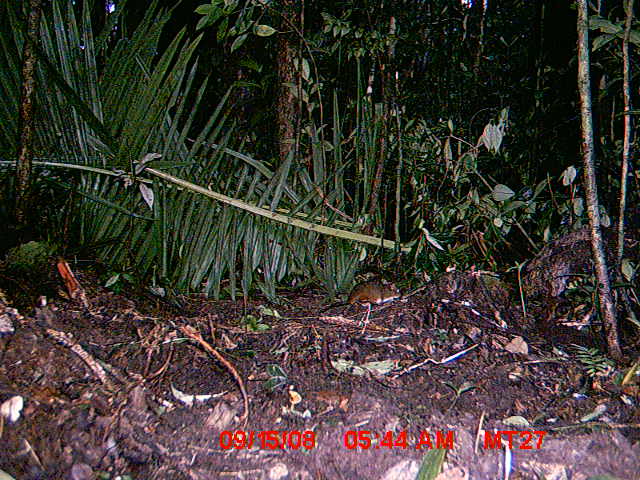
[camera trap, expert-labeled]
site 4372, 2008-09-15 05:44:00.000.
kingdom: Animalia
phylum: Chordata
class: Mammalia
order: Rodentia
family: Nesomyidae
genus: Nesomys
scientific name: Nesomys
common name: nesomys rodents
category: nesomys sp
Nesomys sp (nesomys rodents) (Nesomys), count 1.